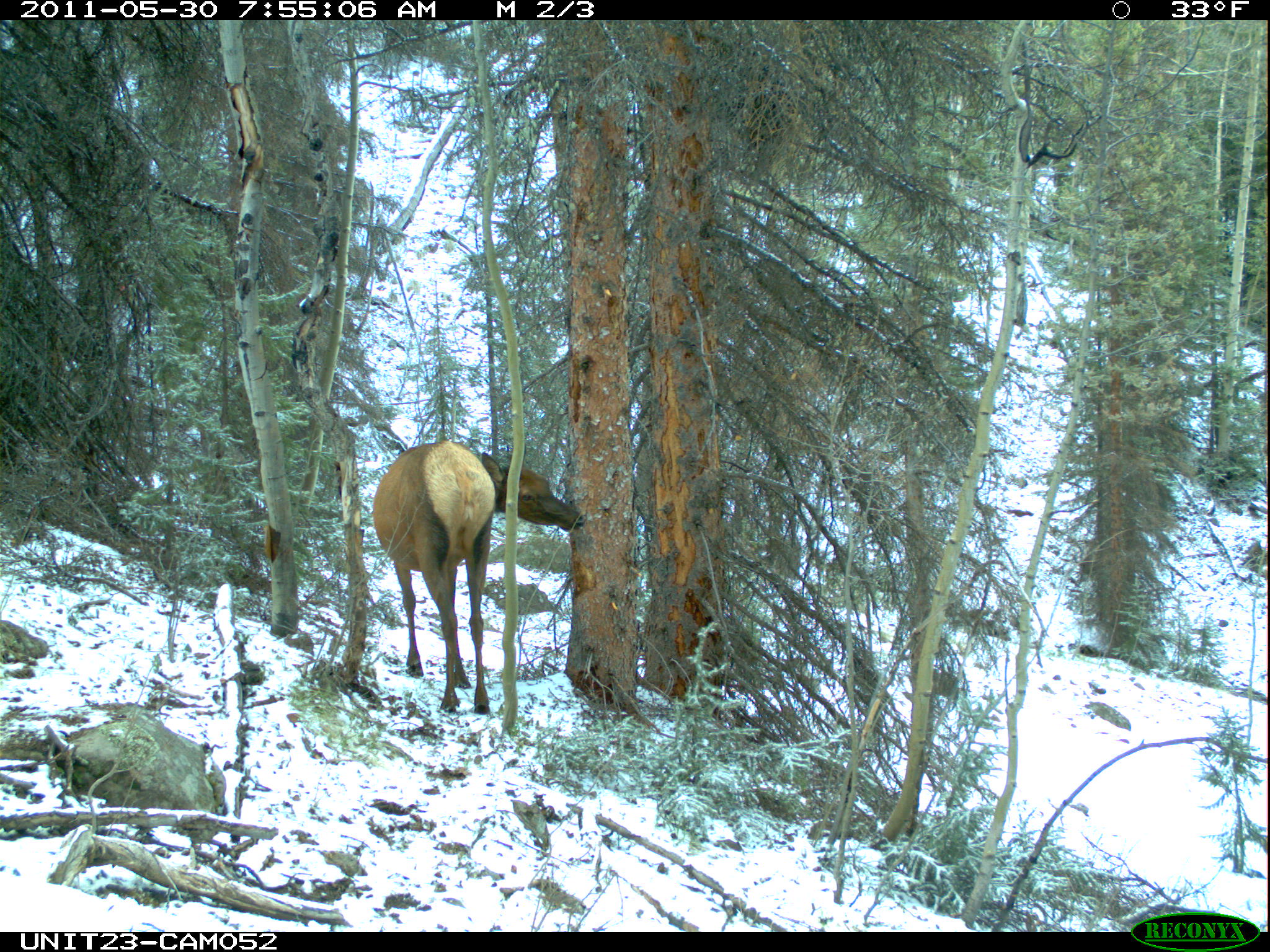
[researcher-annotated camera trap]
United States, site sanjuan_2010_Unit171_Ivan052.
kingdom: Animalia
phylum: Chordata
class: Mammalia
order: Artiodactyla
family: Cervidae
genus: Cervus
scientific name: Cervus elaphus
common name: red deer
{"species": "Cervus elaphus (red deer)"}